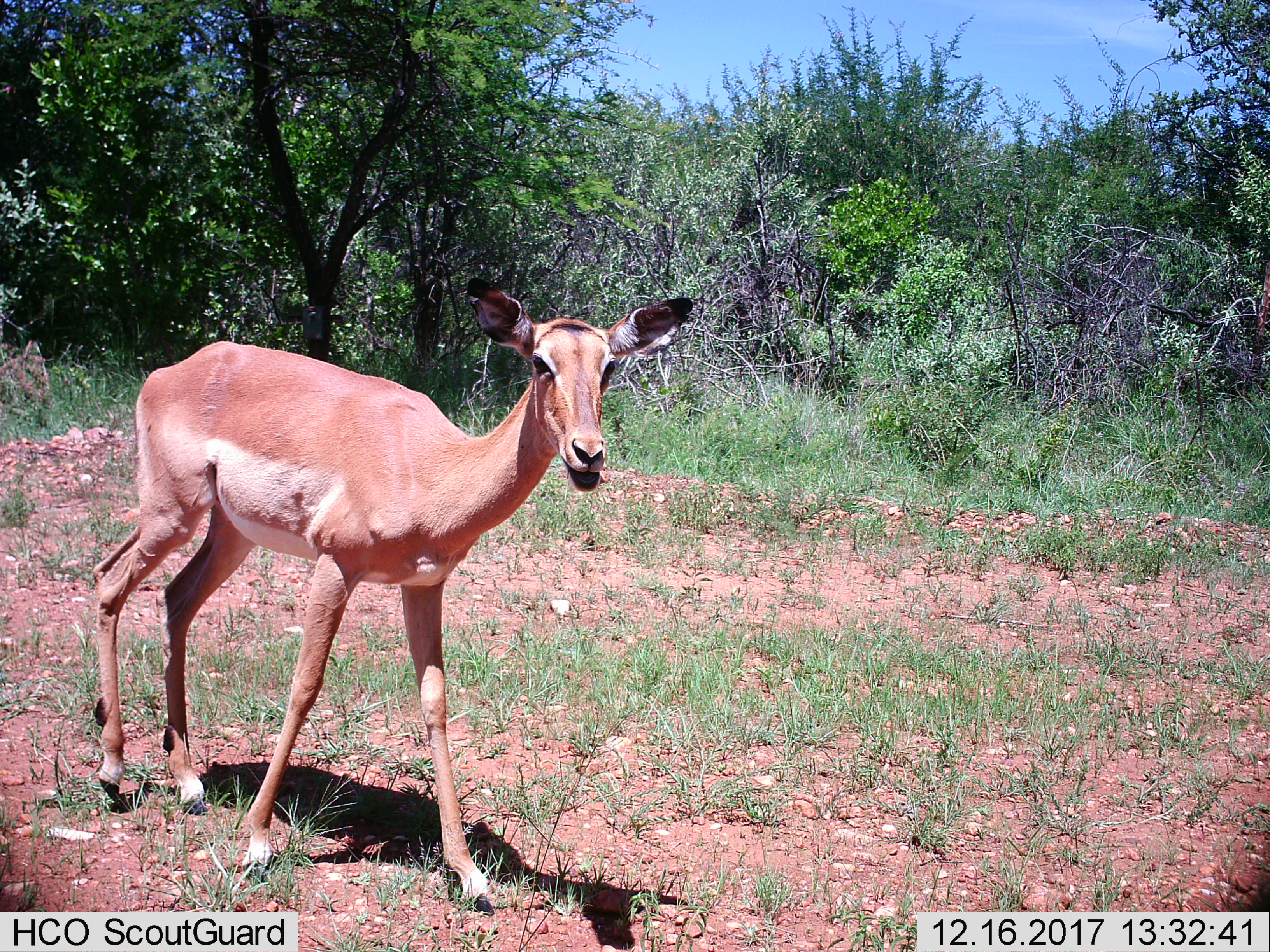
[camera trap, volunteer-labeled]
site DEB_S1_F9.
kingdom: Animalia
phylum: Chordata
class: Mammalia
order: Artiodactyla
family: Bovidae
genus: Aepyceros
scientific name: Aepyceros melampus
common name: impala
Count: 1.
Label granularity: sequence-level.